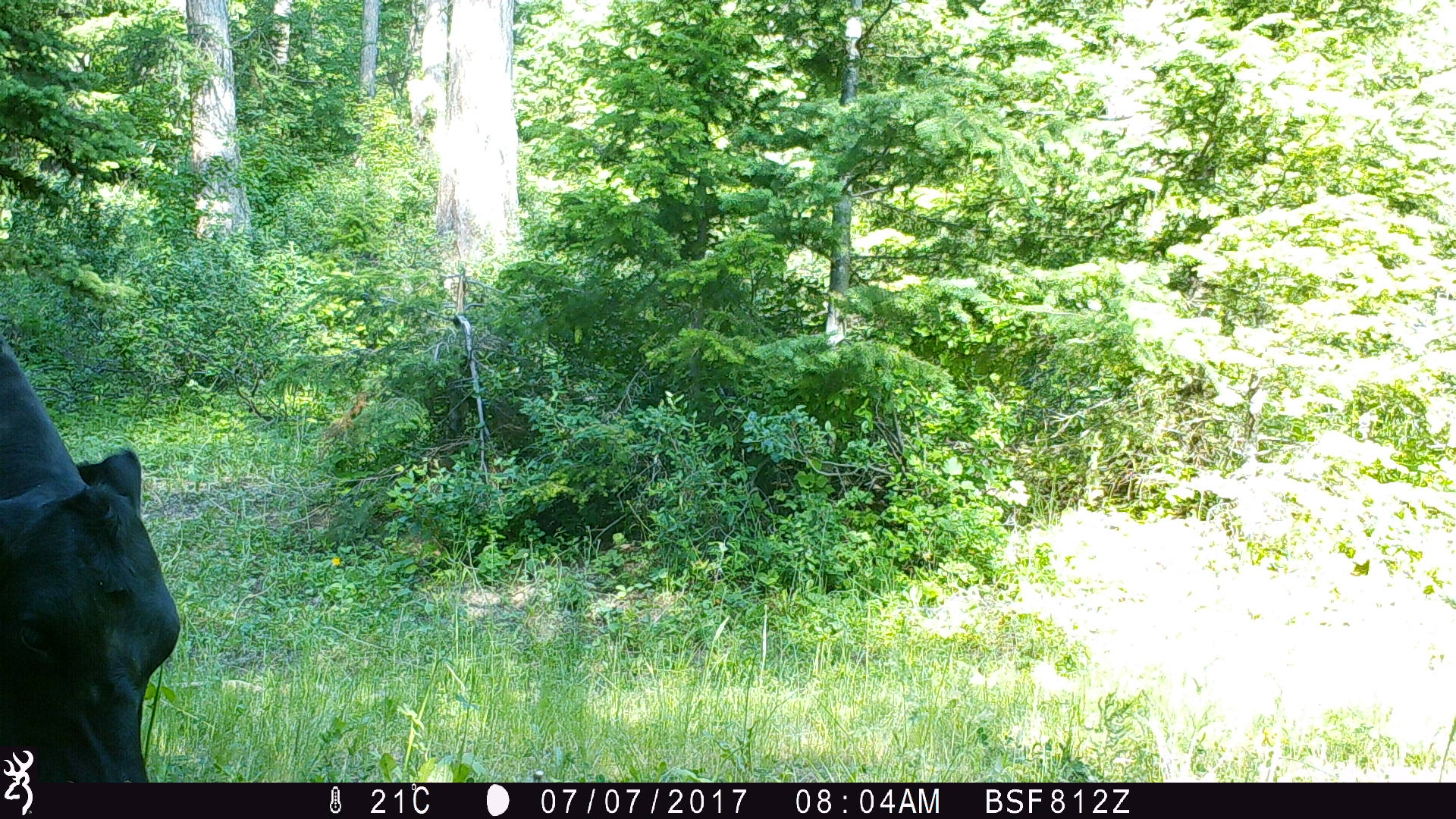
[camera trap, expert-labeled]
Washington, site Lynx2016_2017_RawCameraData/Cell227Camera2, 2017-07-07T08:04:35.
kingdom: Animalia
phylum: Chordata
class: Mammalia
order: Artiodactyla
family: Bovidae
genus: Bos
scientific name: Bos taurus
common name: domestic cattle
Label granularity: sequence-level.